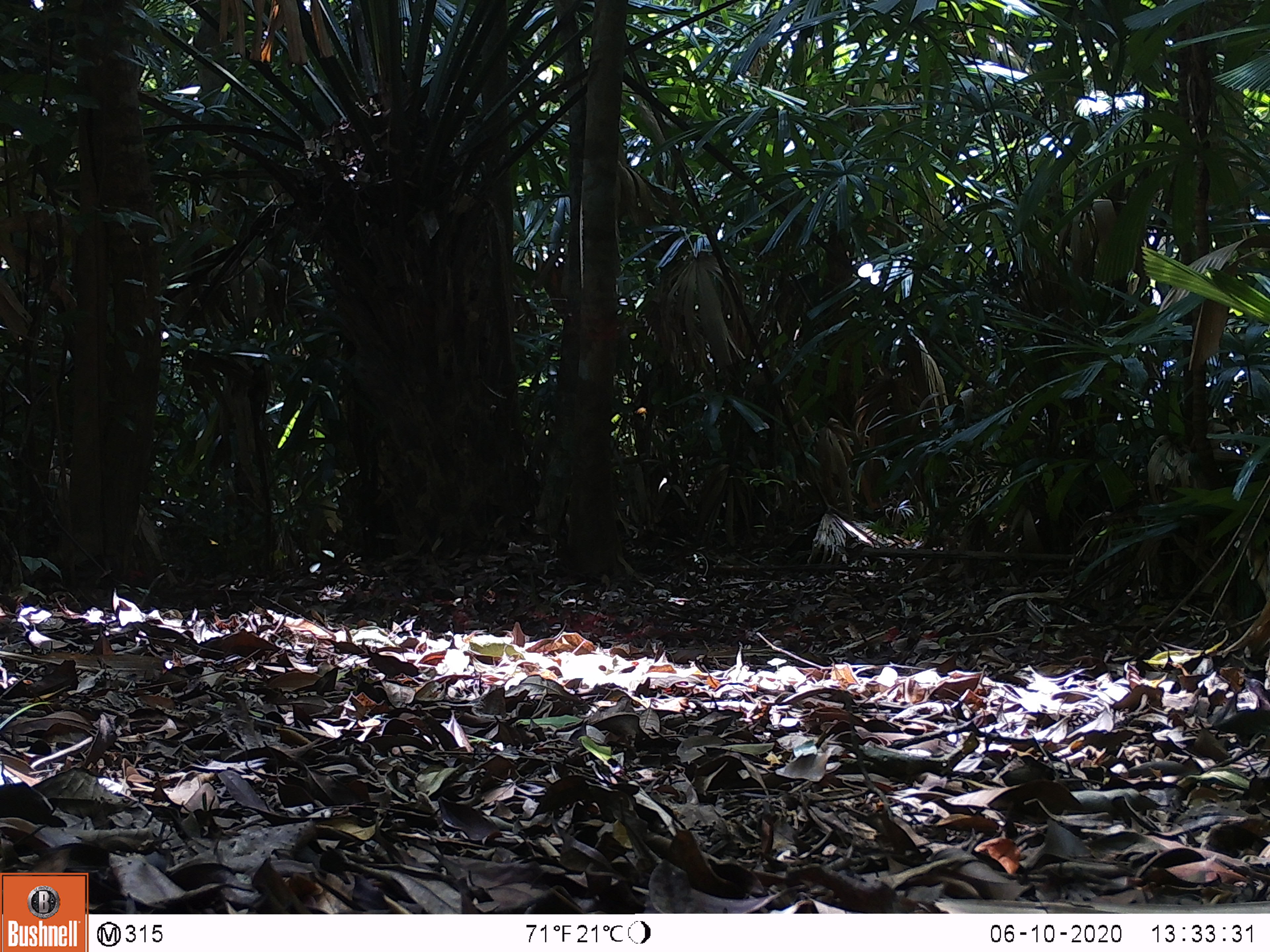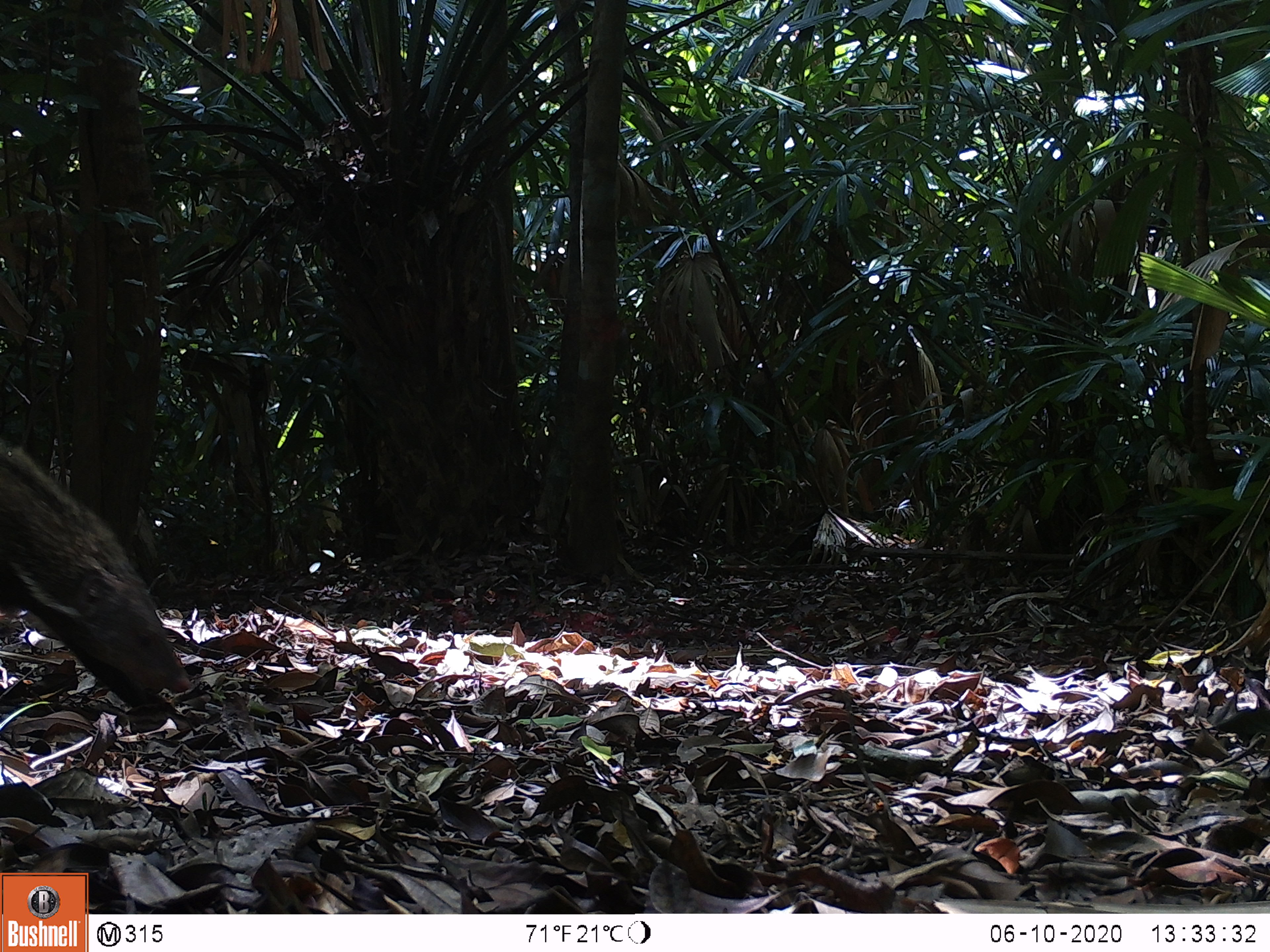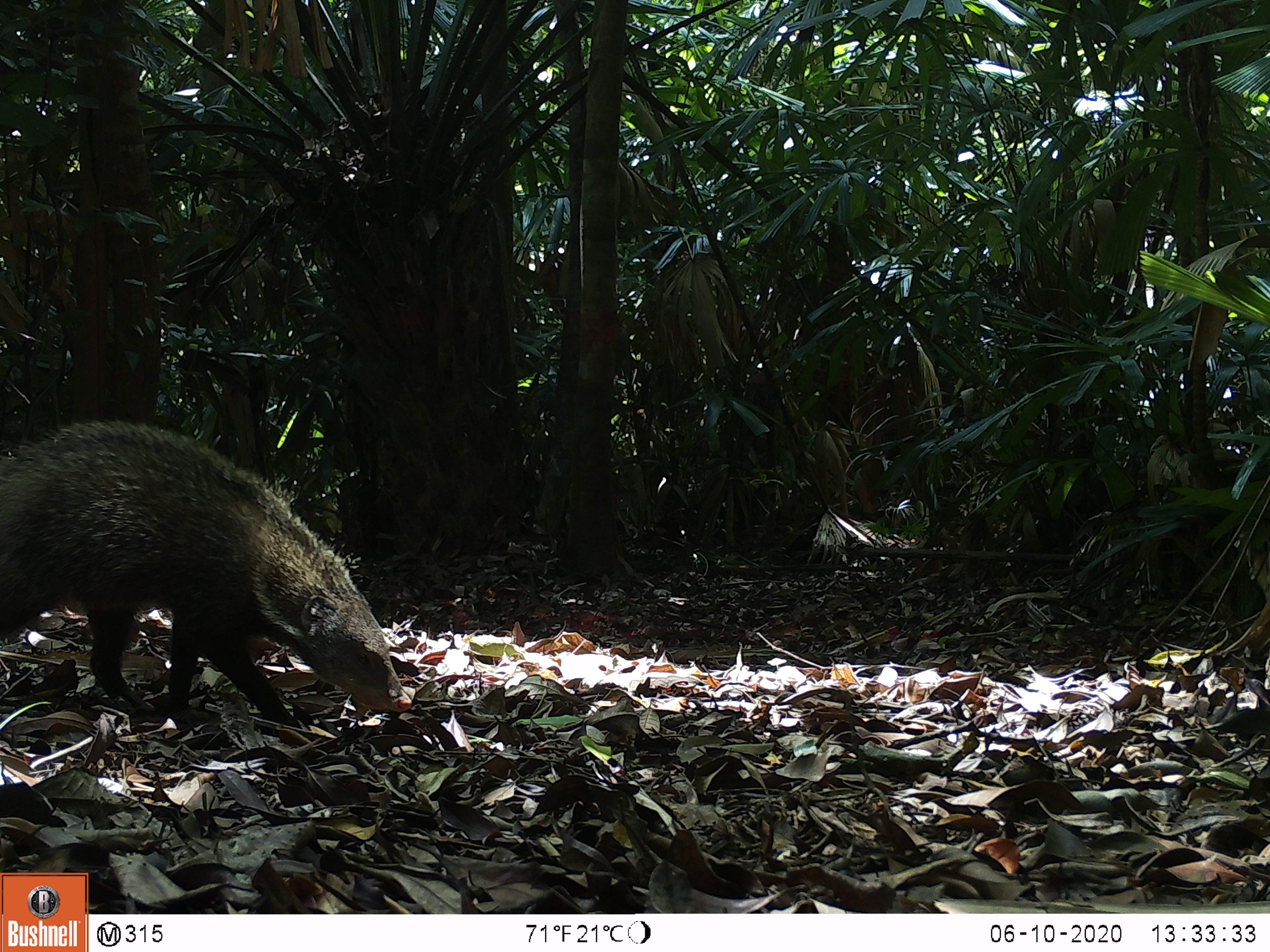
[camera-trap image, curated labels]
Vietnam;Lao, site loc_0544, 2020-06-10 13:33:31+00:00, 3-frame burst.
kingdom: Animalia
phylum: Chordata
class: Mammalia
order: Carnivora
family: Herpestidae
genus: Urva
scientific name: Urva urva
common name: crab-eating mongoose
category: crab eating mongoose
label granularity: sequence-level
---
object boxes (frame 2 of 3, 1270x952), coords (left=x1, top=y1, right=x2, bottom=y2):
crab eating mongoose: (left=0, top=432, right=192, bottom=711)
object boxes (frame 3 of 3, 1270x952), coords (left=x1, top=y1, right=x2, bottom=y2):
crab eating mongoose: (left=0, top=418, right=412, bottom=733)